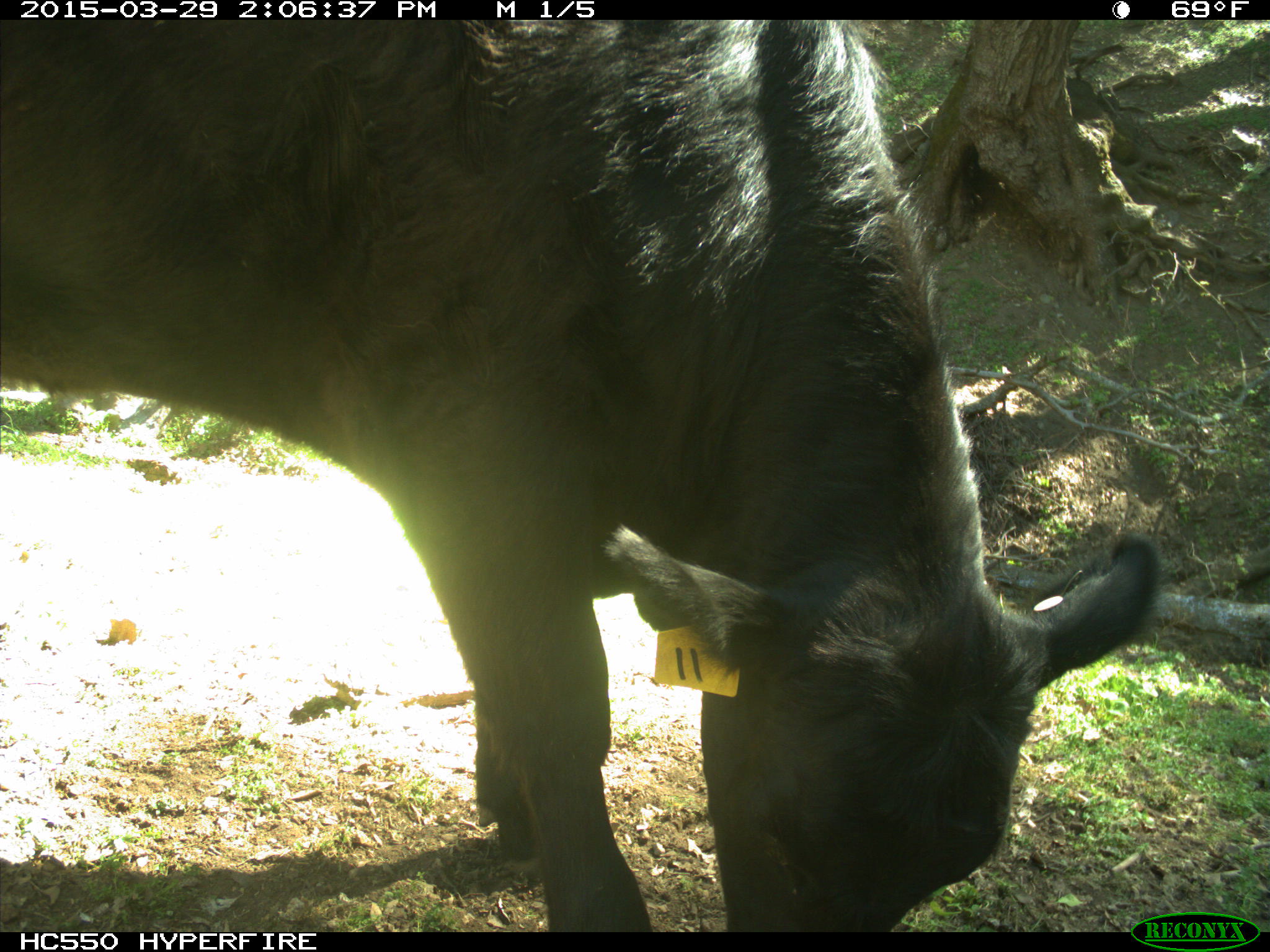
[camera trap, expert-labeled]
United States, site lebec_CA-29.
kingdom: Animalia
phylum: Chordata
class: Mammalia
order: Artiodactyla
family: Bovidae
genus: Bos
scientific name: Bos taurus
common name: domestic cow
Bos taurus (domestic cow).